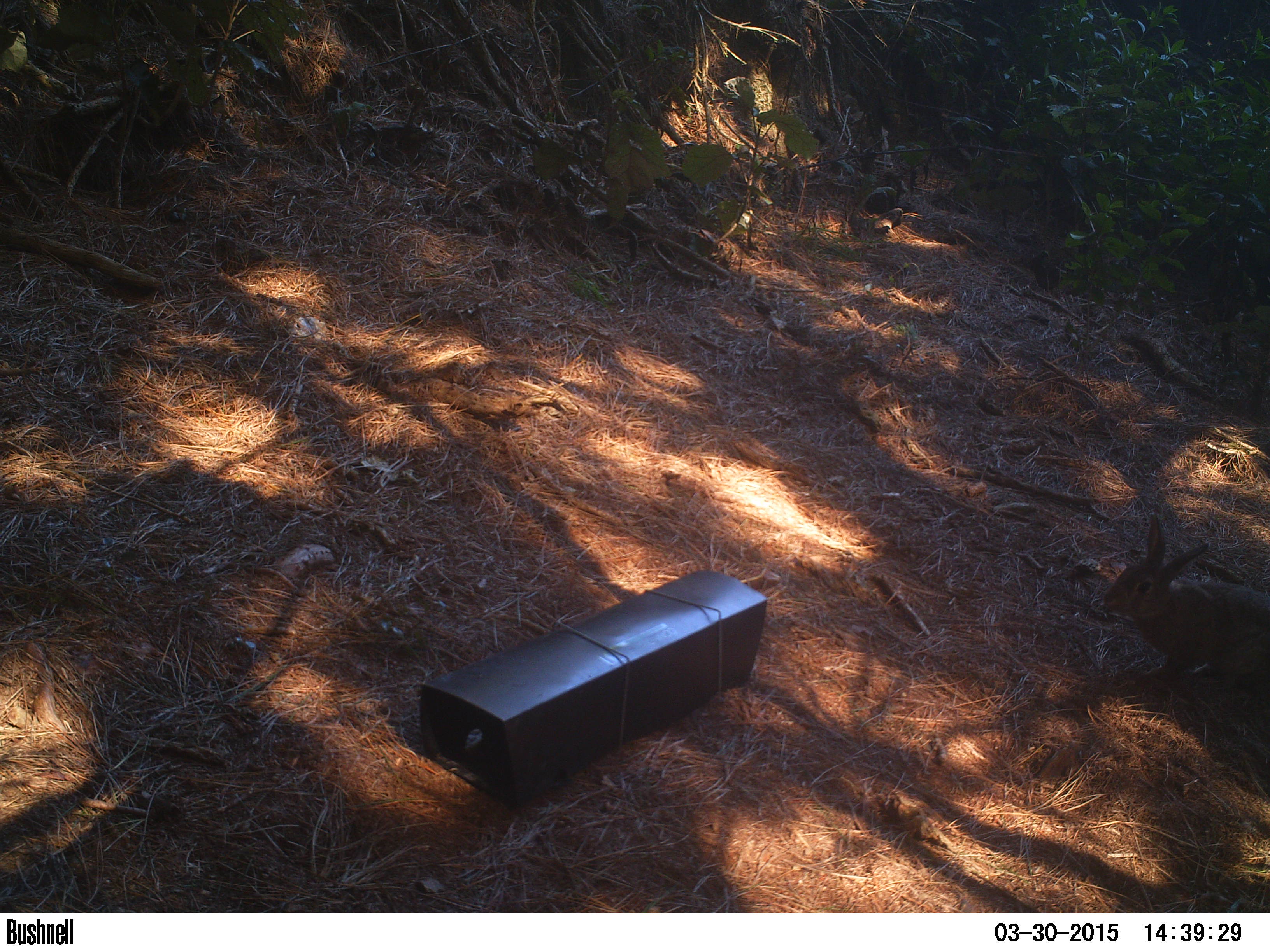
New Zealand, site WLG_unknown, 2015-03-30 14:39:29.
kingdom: Animalia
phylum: Chordata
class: Mammalia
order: Lagomorpha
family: Leporidae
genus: Oryctolagus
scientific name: Oryctolagus cuniculus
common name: european rabbit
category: rabbit